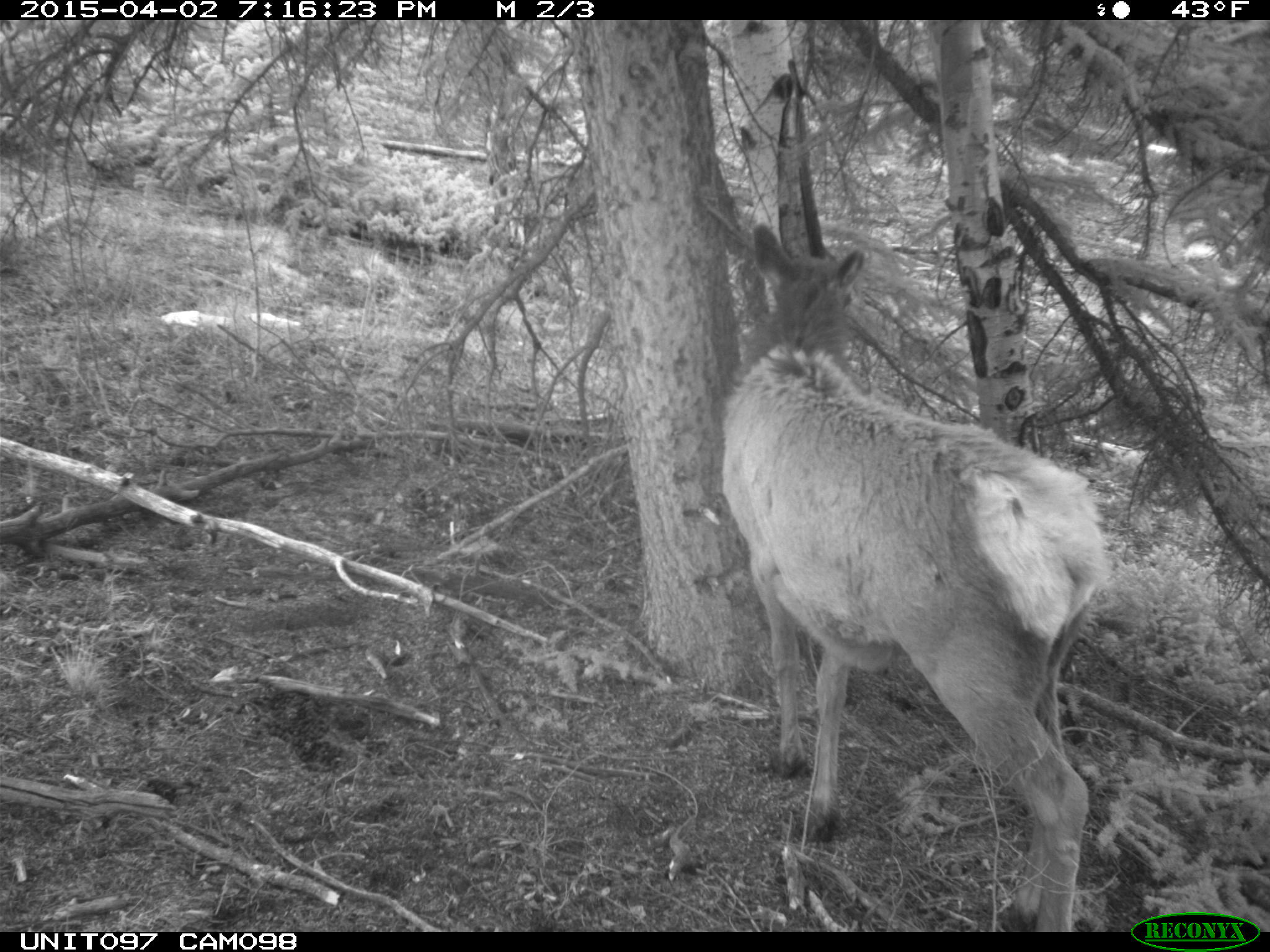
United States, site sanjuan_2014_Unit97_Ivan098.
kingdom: Animalia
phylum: Chordata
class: Mammalia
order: Artiodactyla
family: Cervidae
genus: Cervus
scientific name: Cervus elaphus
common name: red deer